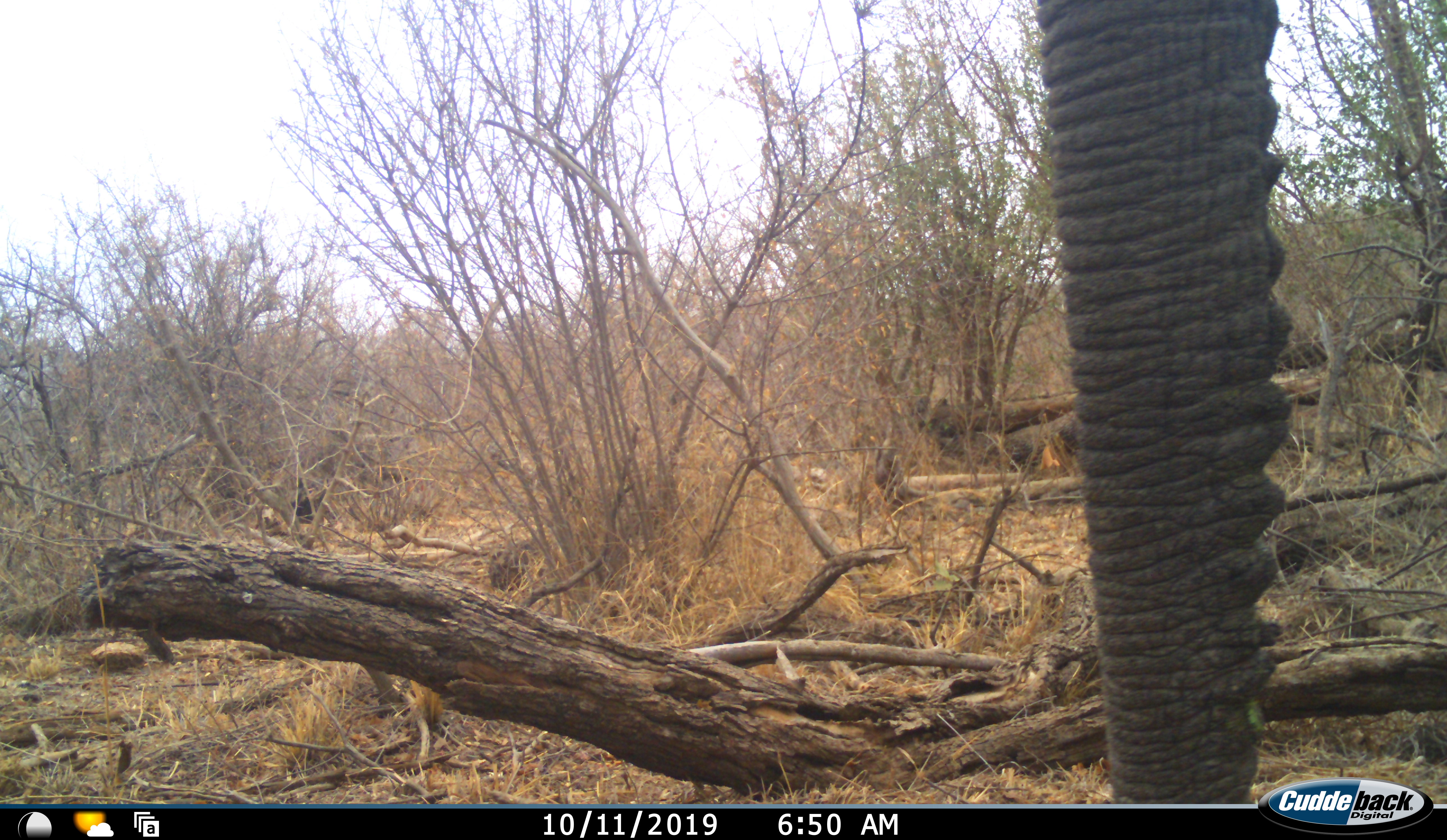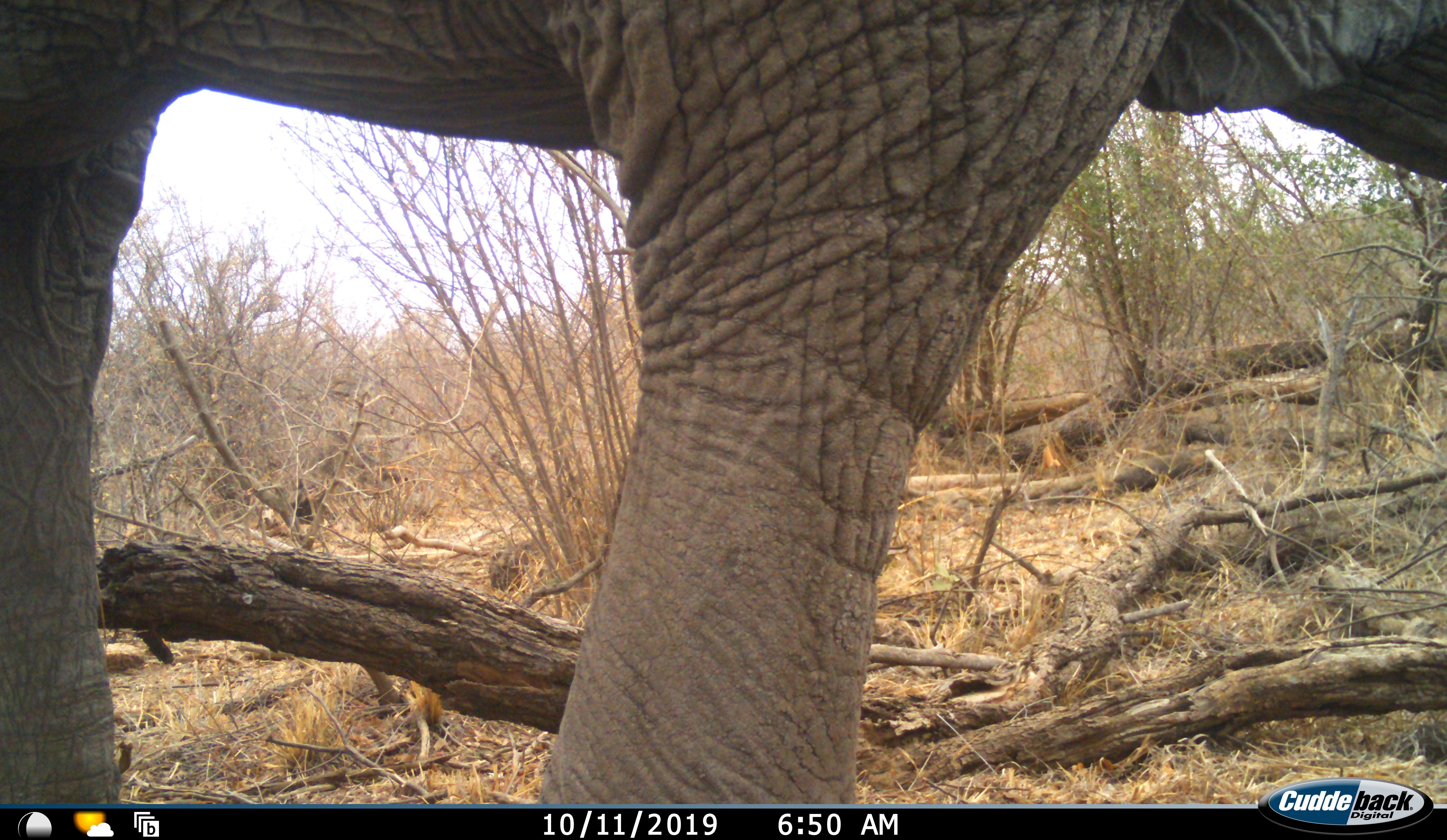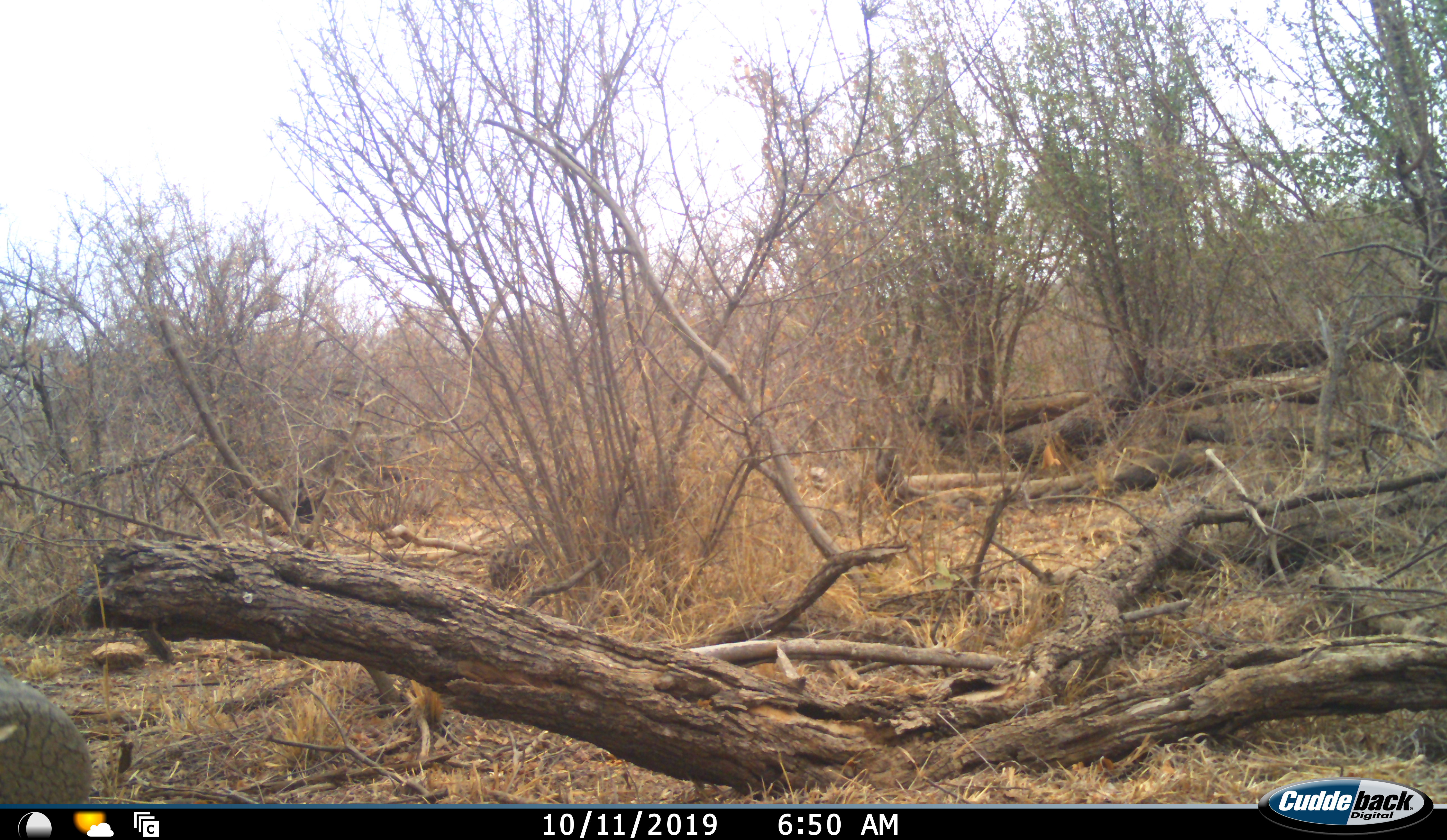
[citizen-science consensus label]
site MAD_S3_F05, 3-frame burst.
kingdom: Animalia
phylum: Chordata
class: Mammalia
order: Proboscidea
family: Elephantidae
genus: Loxodonta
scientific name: Loxodonta africana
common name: african bush elephant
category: elephant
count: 1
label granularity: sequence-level